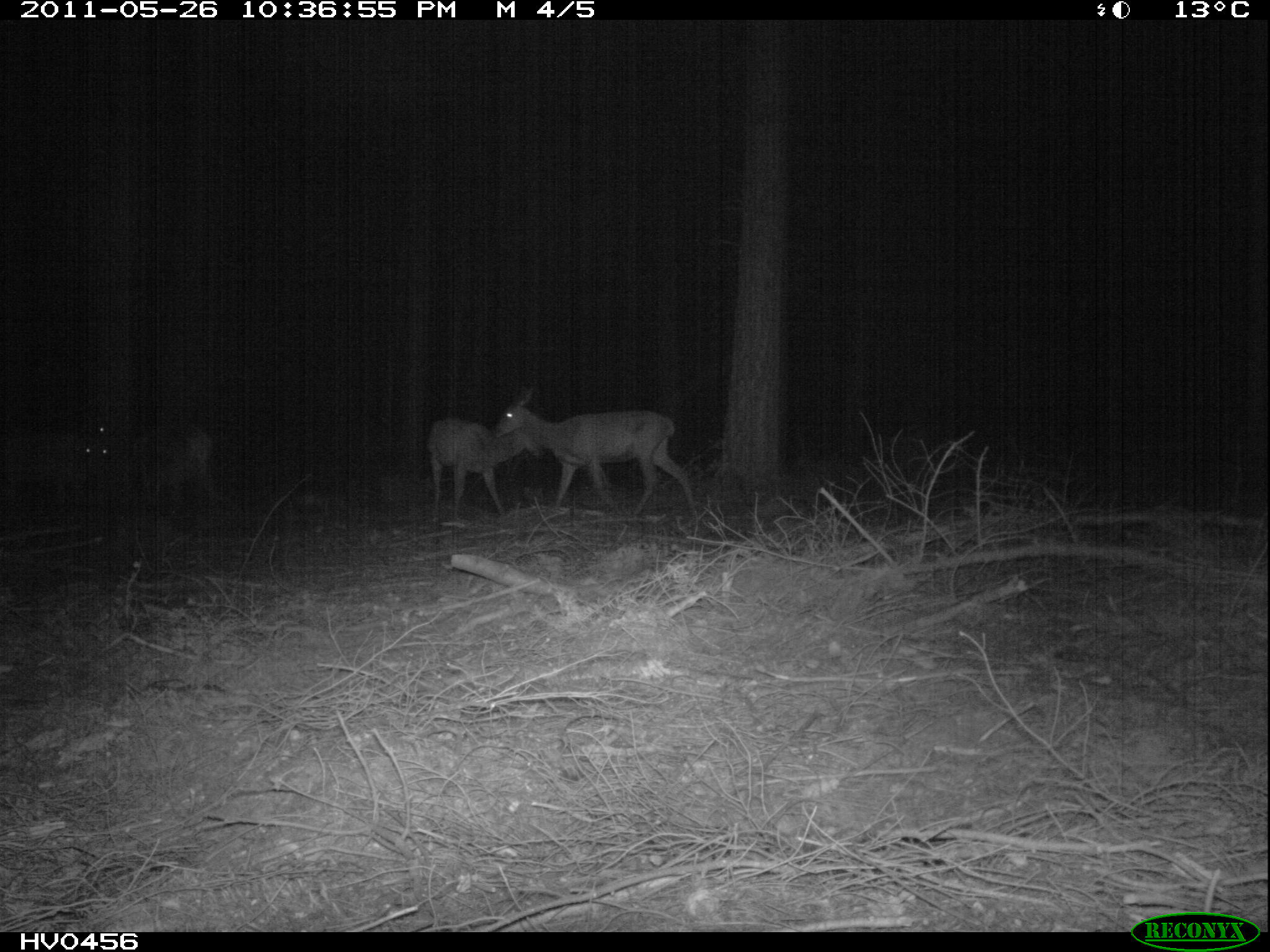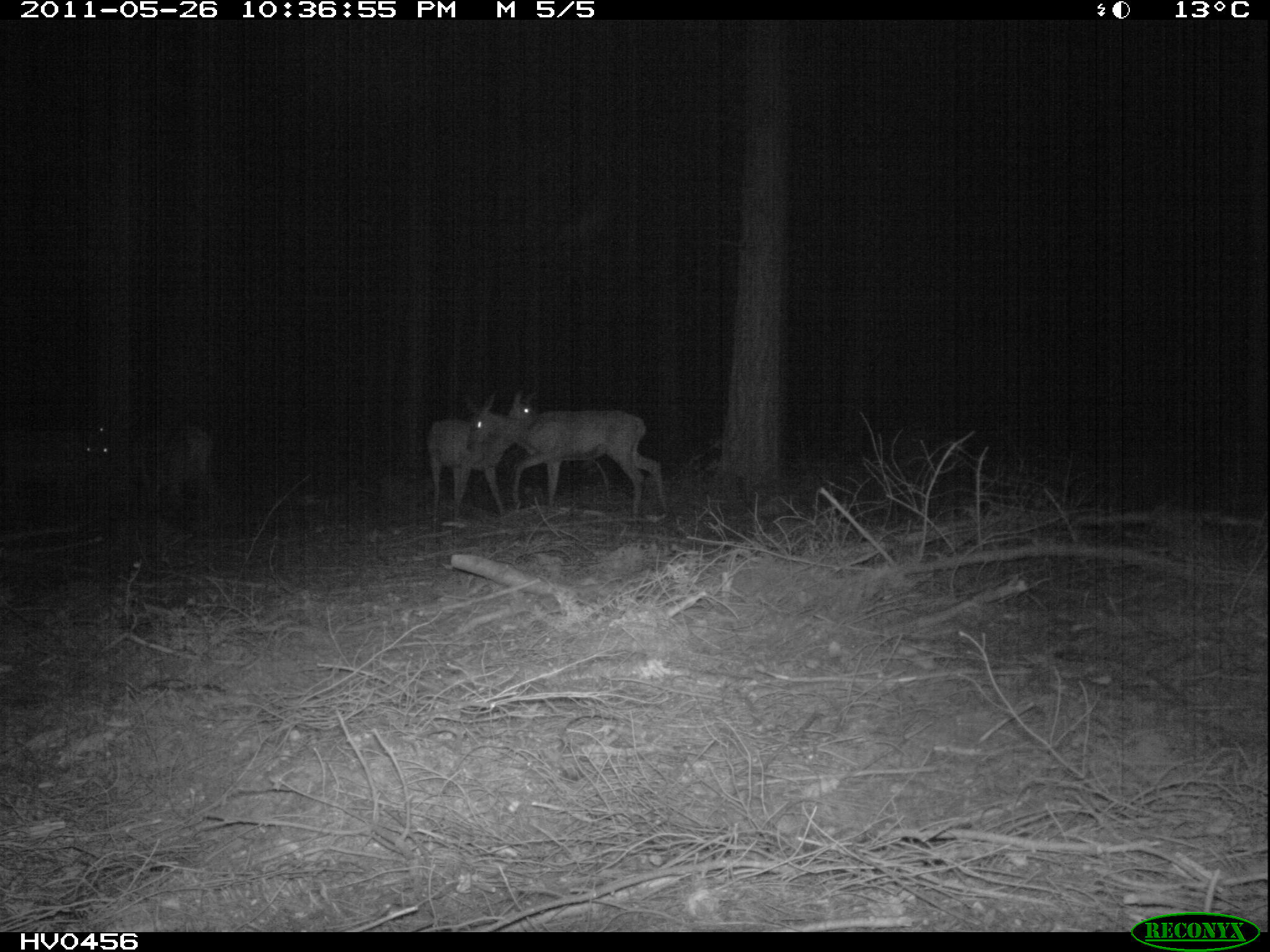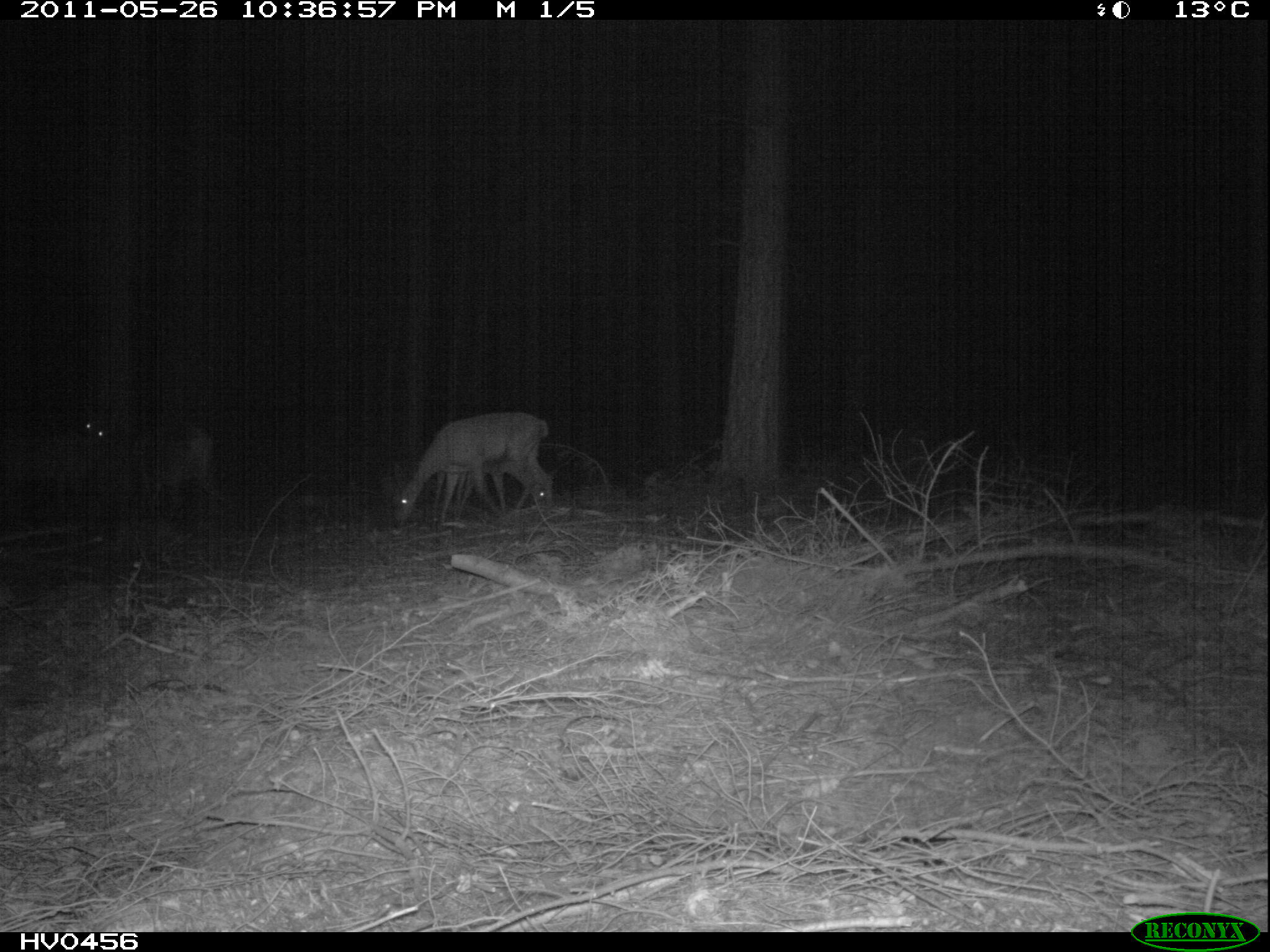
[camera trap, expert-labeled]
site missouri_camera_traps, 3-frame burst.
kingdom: Animalia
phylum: Chordata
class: Mammalia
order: Artiodactyla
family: Cervidae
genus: Cervus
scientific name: Cervus elaphus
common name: red deer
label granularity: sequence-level